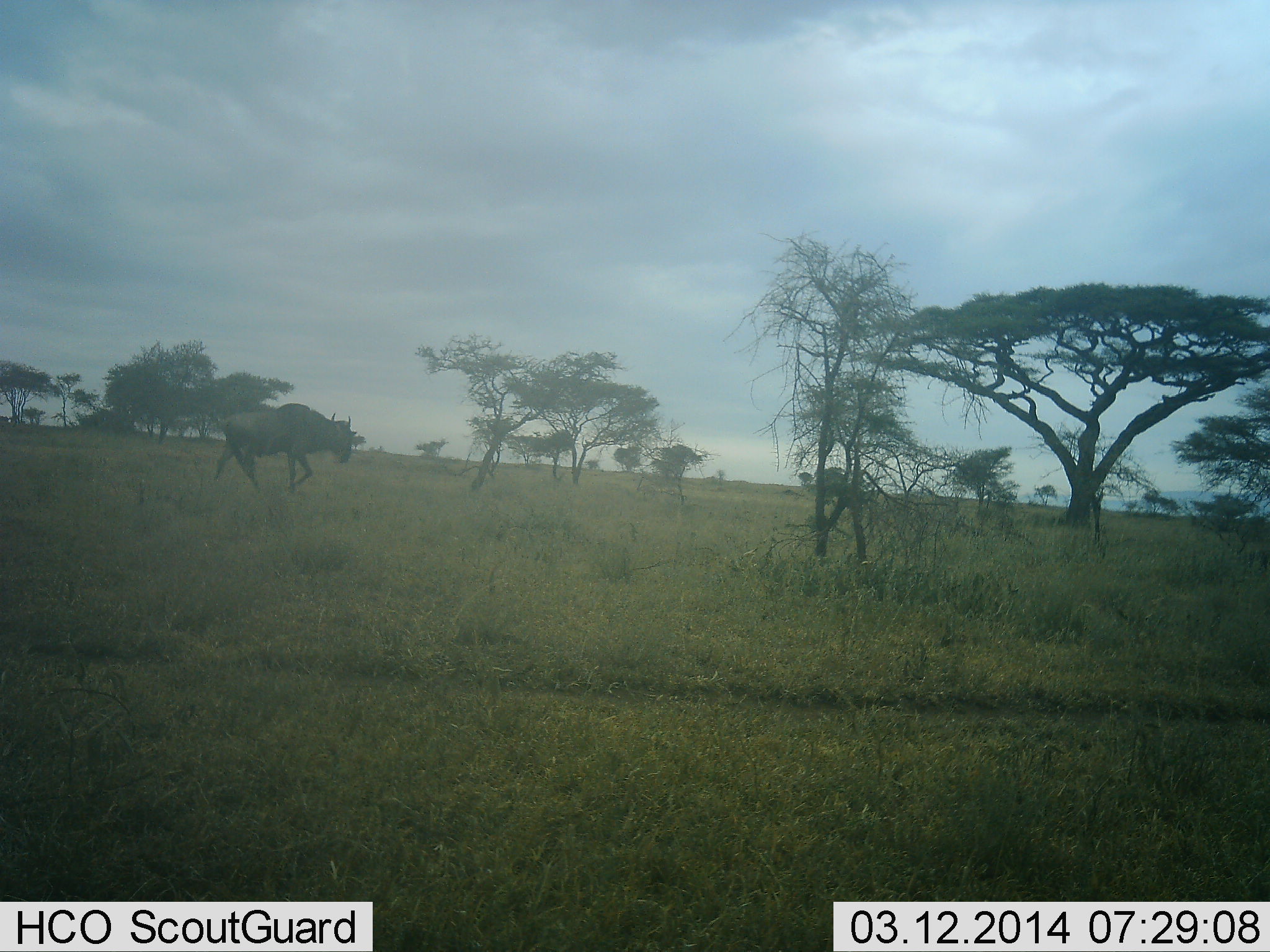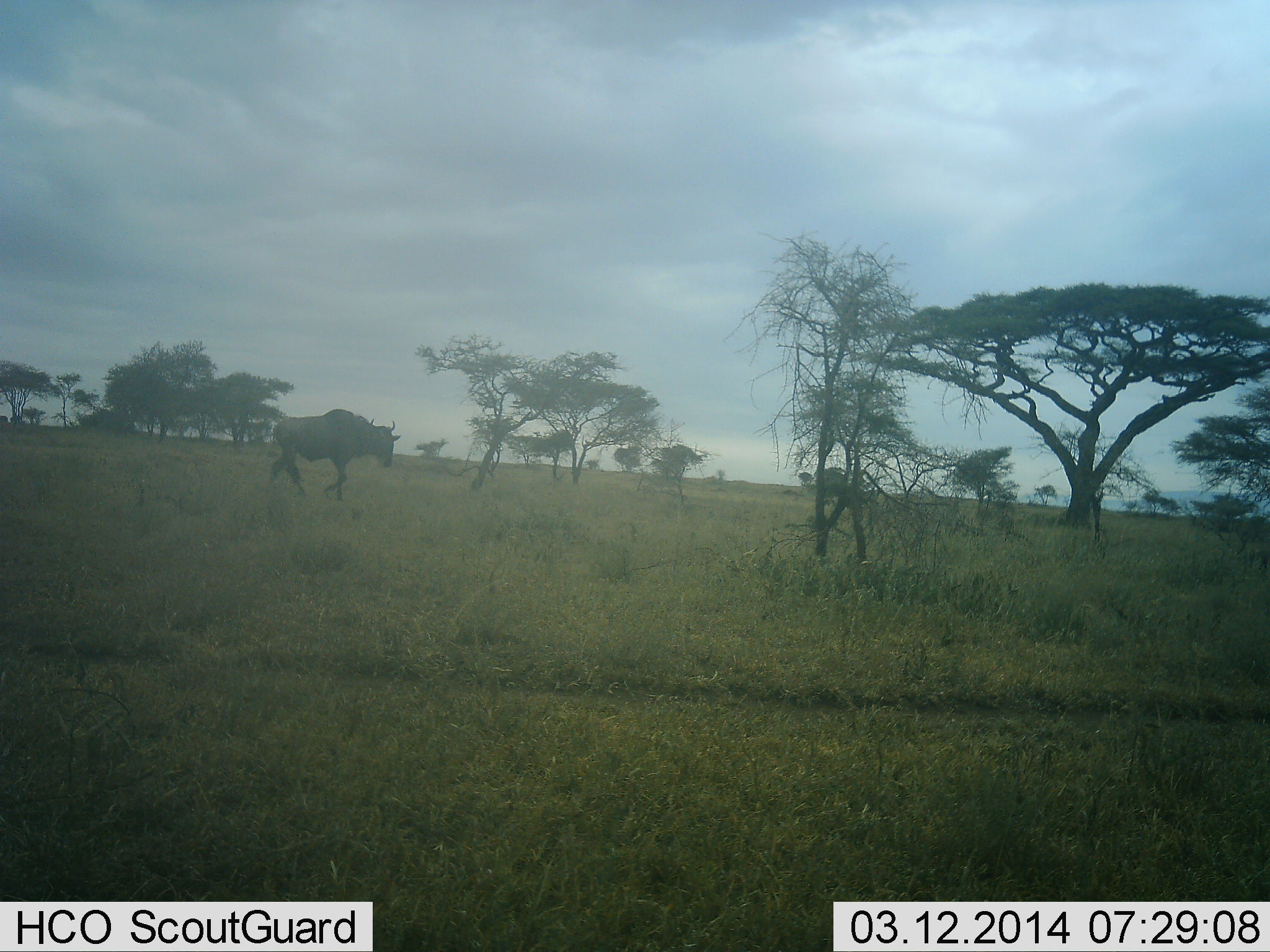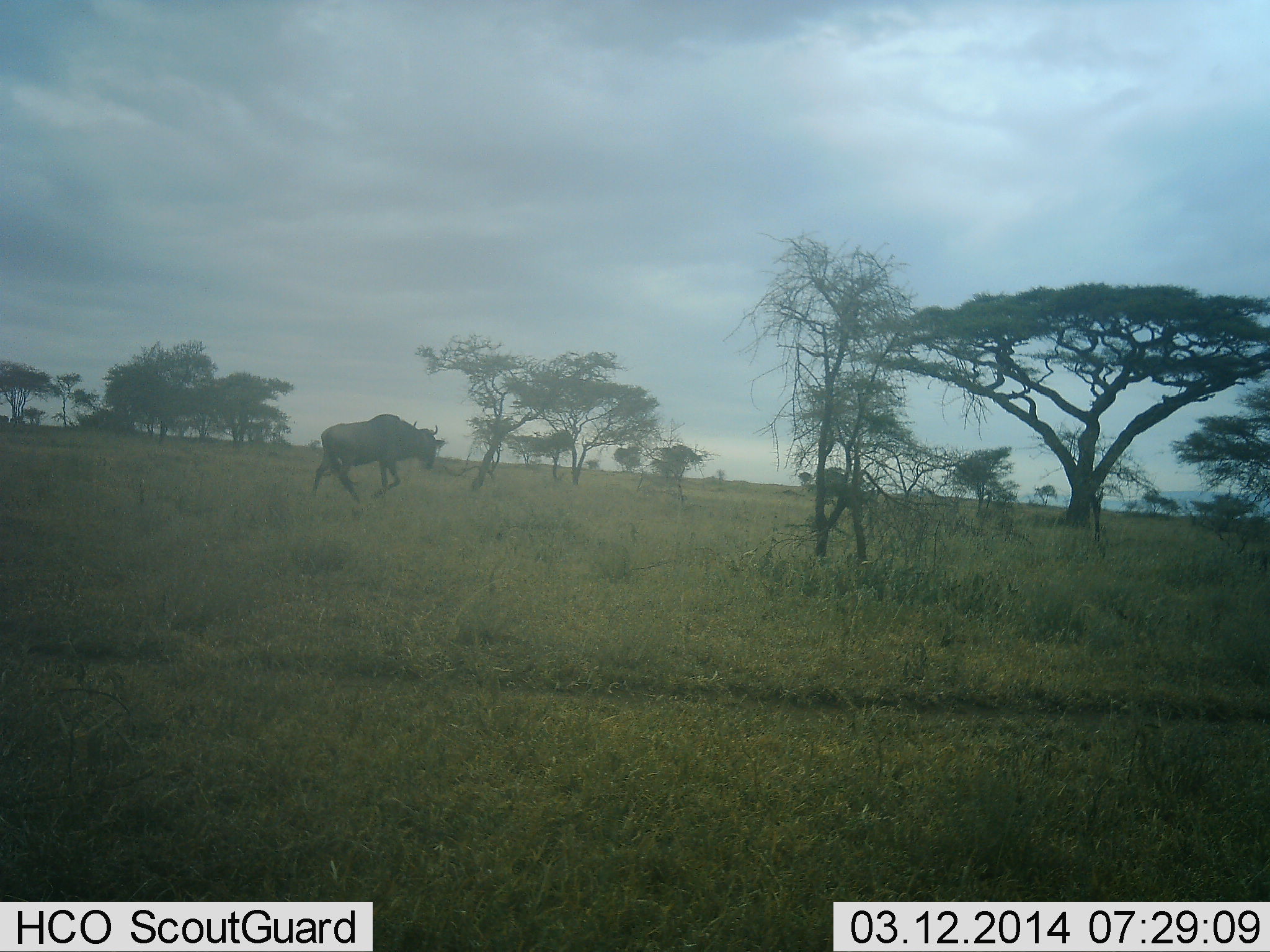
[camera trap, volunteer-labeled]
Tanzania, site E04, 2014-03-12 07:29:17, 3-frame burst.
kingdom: Animalia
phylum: Chordata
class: Mammalia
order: Artiodactyla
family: Bovidae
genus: Connochaetes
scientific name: Connochaetes taurinus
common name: blue wildebeest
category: wildebeest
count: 1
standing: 0%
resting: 0%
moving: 100%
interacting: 0%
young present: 0%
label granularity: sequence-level